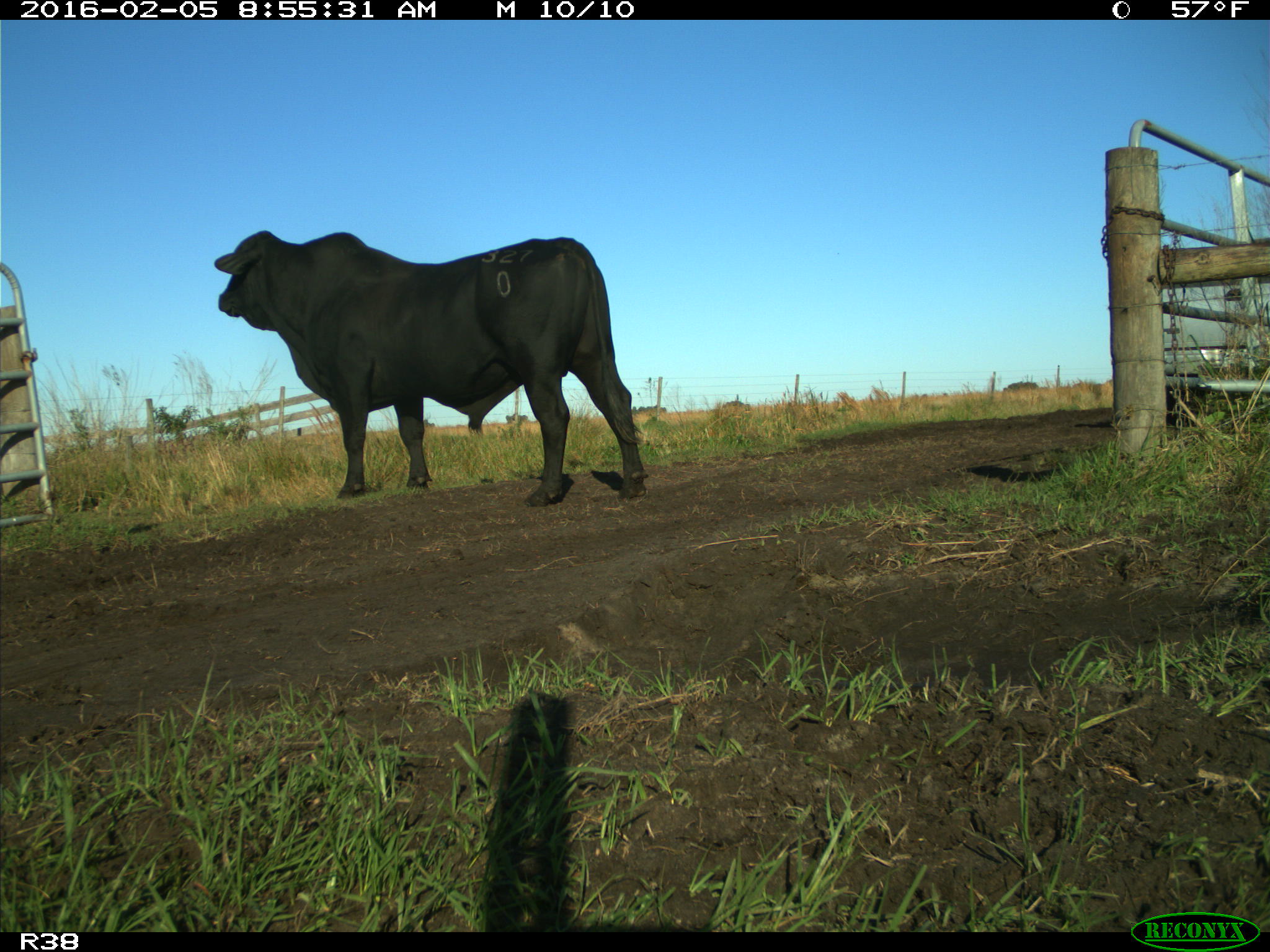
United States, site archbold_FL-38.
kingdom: Animalia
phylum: Chordata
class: Mammalia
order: Artiodactyla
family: Bovidae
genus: Bos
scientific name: Bos taurus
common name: domestic cow